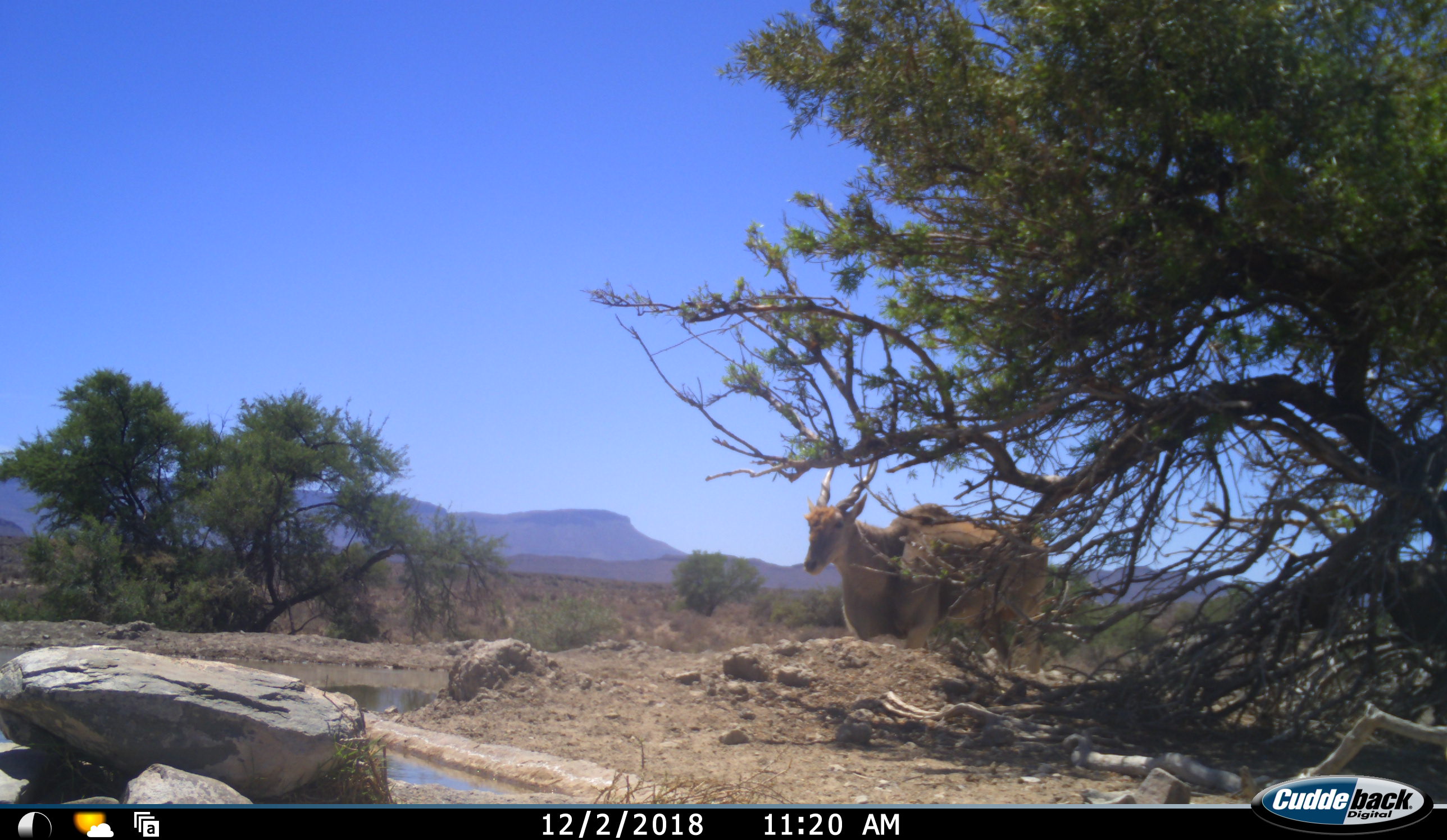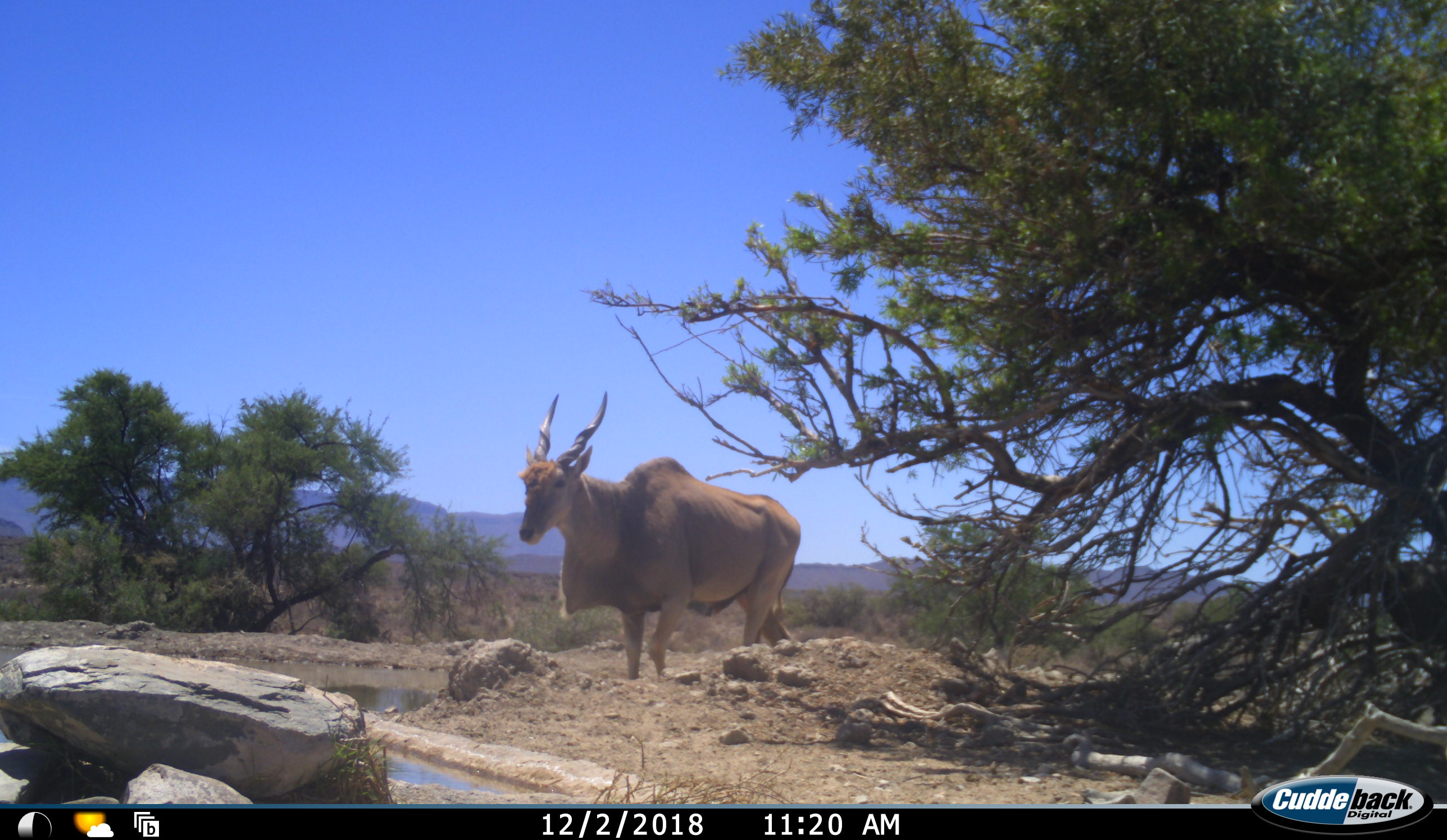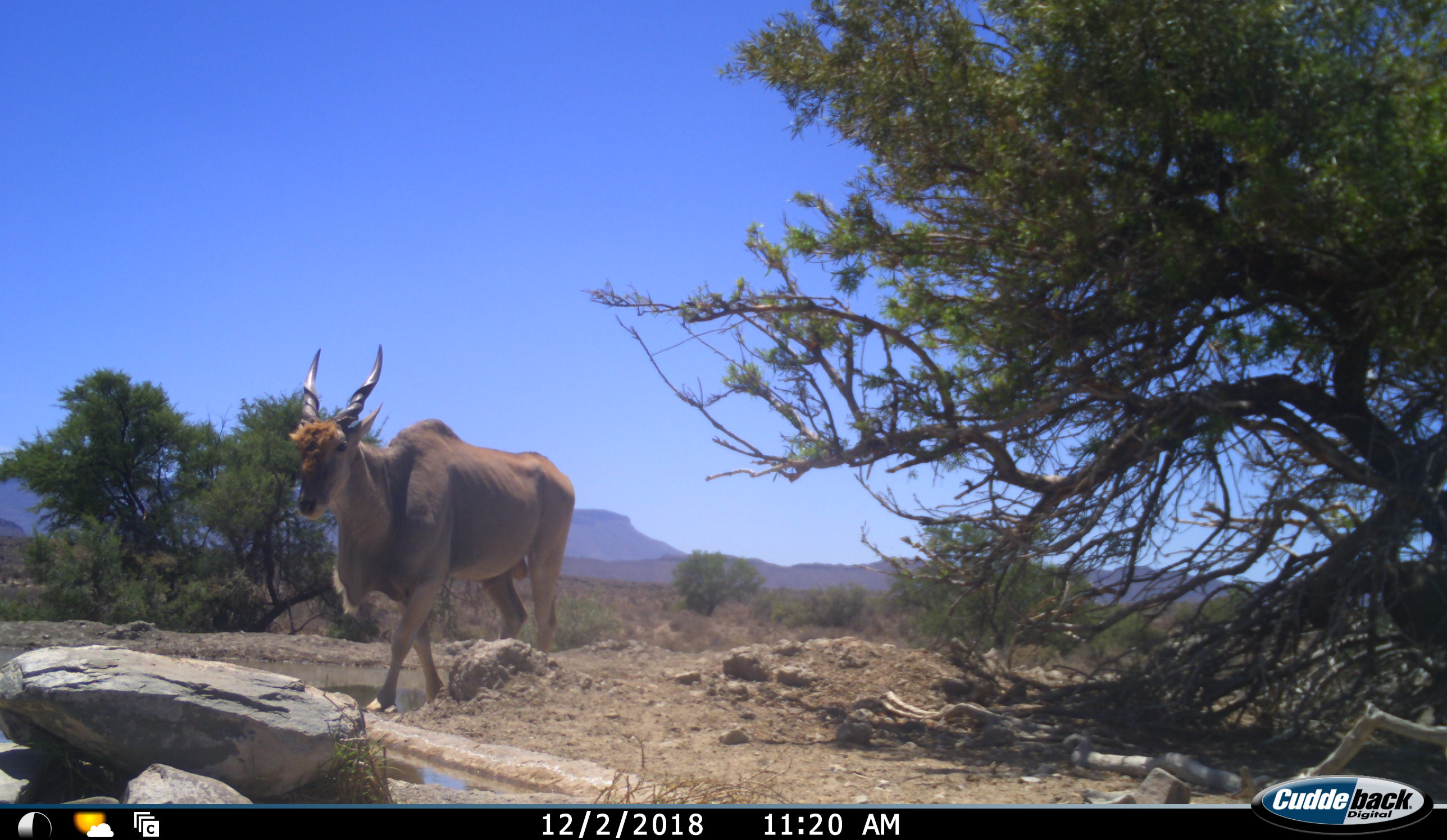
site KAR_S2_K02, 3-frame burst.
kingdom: Animalia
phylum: Chordata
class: Mammalia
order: Artiodactyla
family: Bovidae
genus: Tragelaphus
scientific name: Tragelaphus oryx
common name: eland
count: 1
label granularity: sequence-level